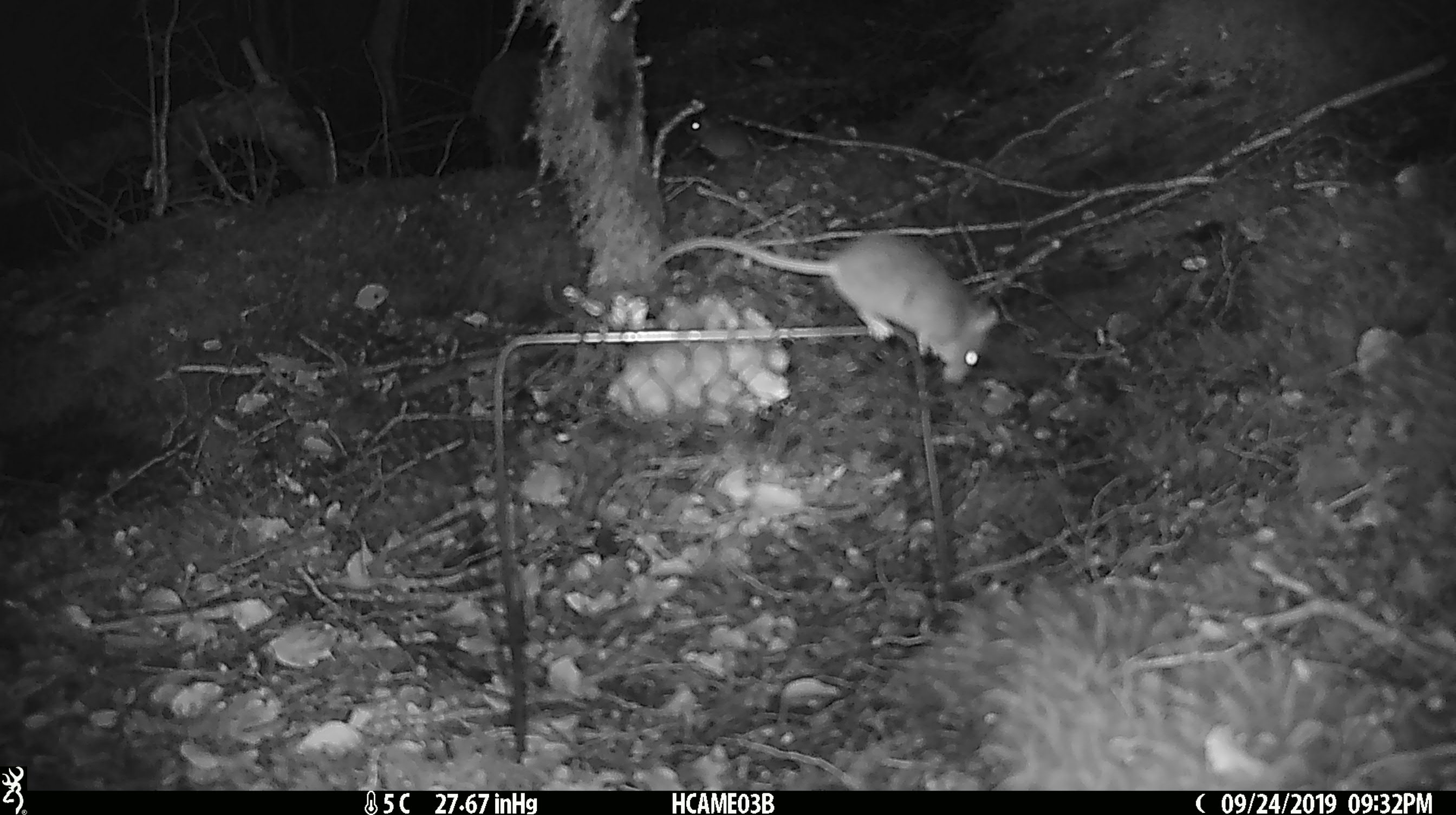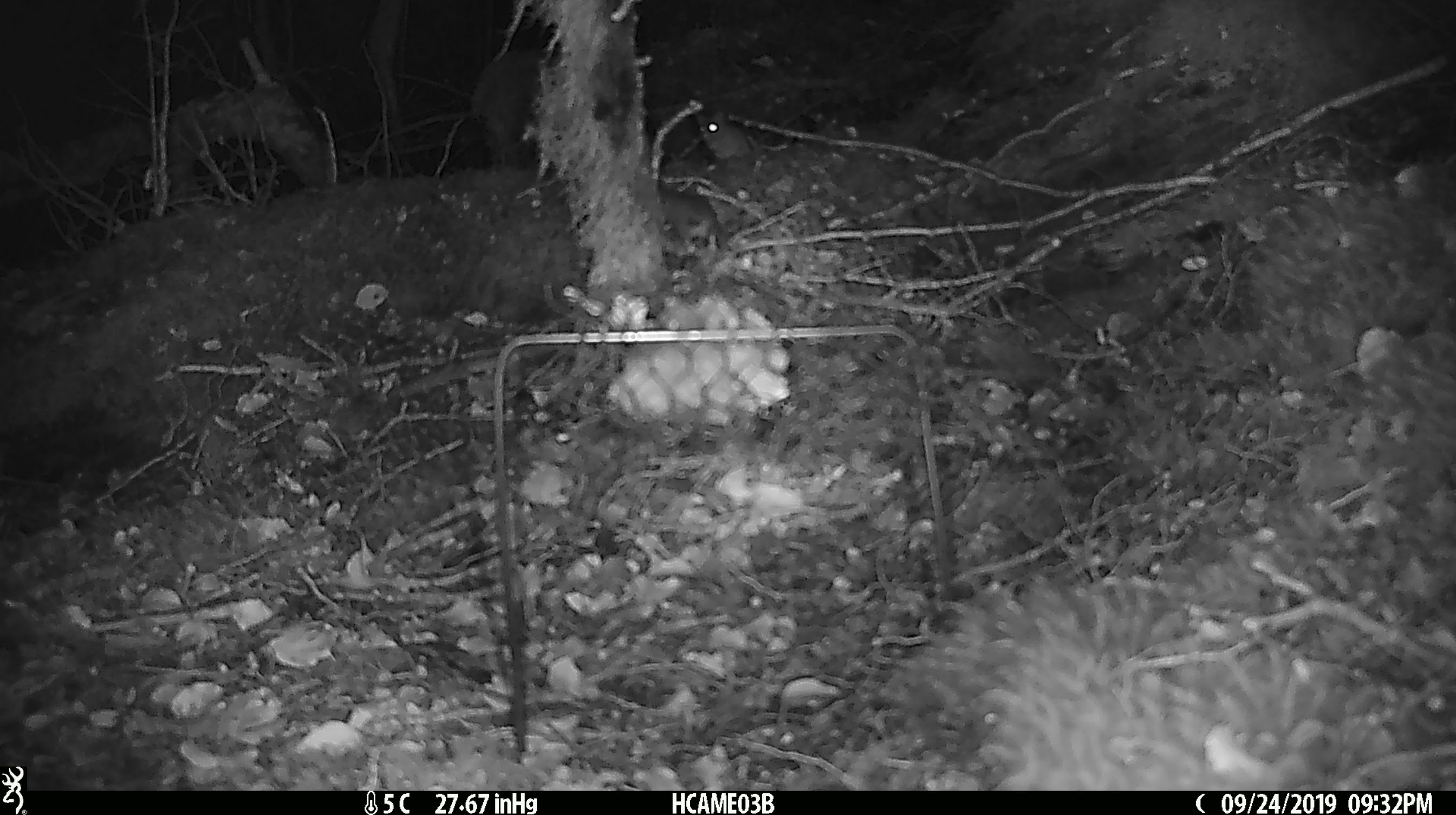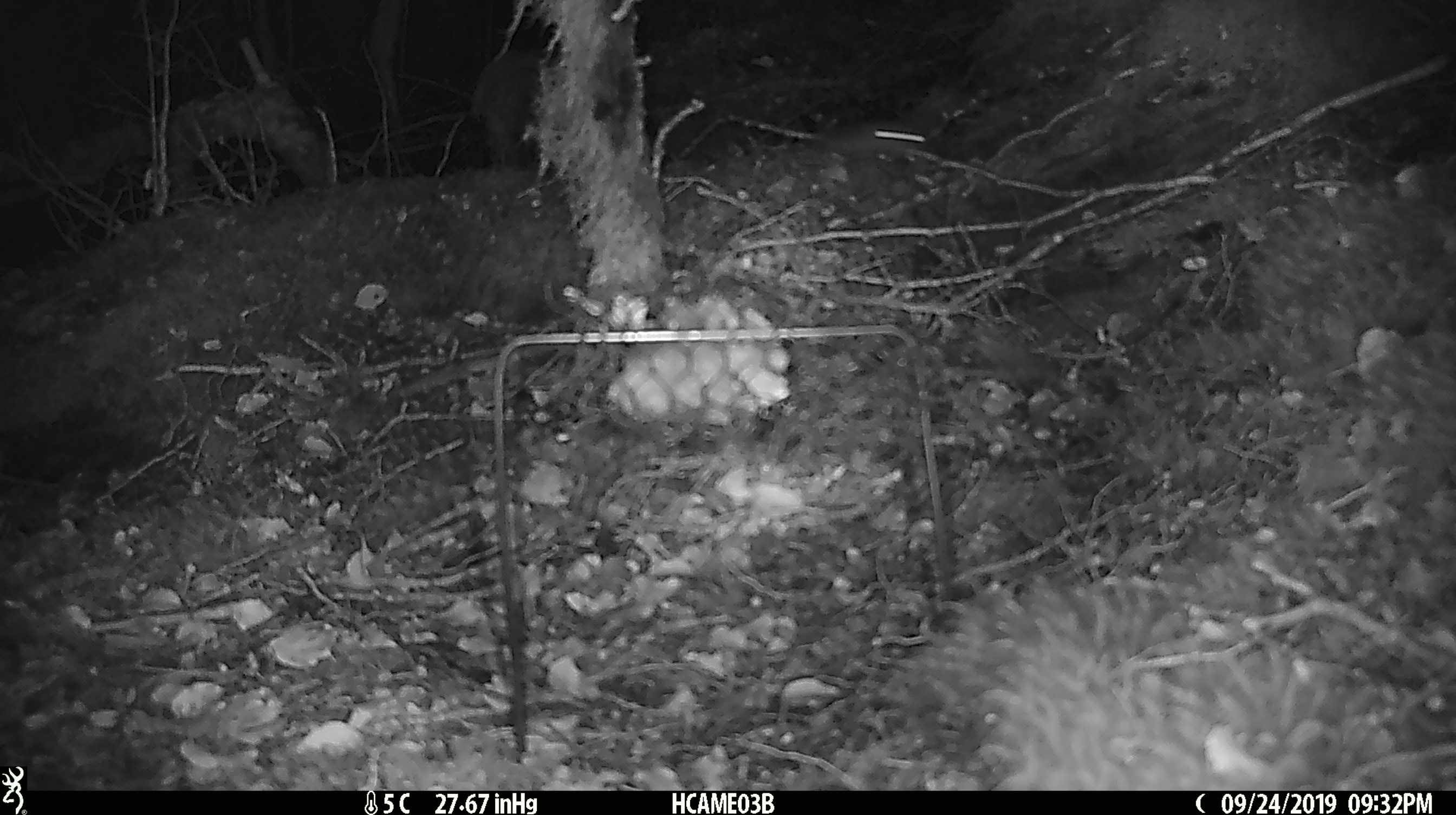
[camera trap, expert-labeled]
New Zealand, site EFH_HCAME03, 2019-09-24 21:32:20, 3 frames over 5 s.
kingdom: Animalia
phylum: Chordata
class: Mammalia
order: Rodentia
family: Muridae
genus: Mus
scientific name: Mus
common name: mouse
Mouse (Mus).